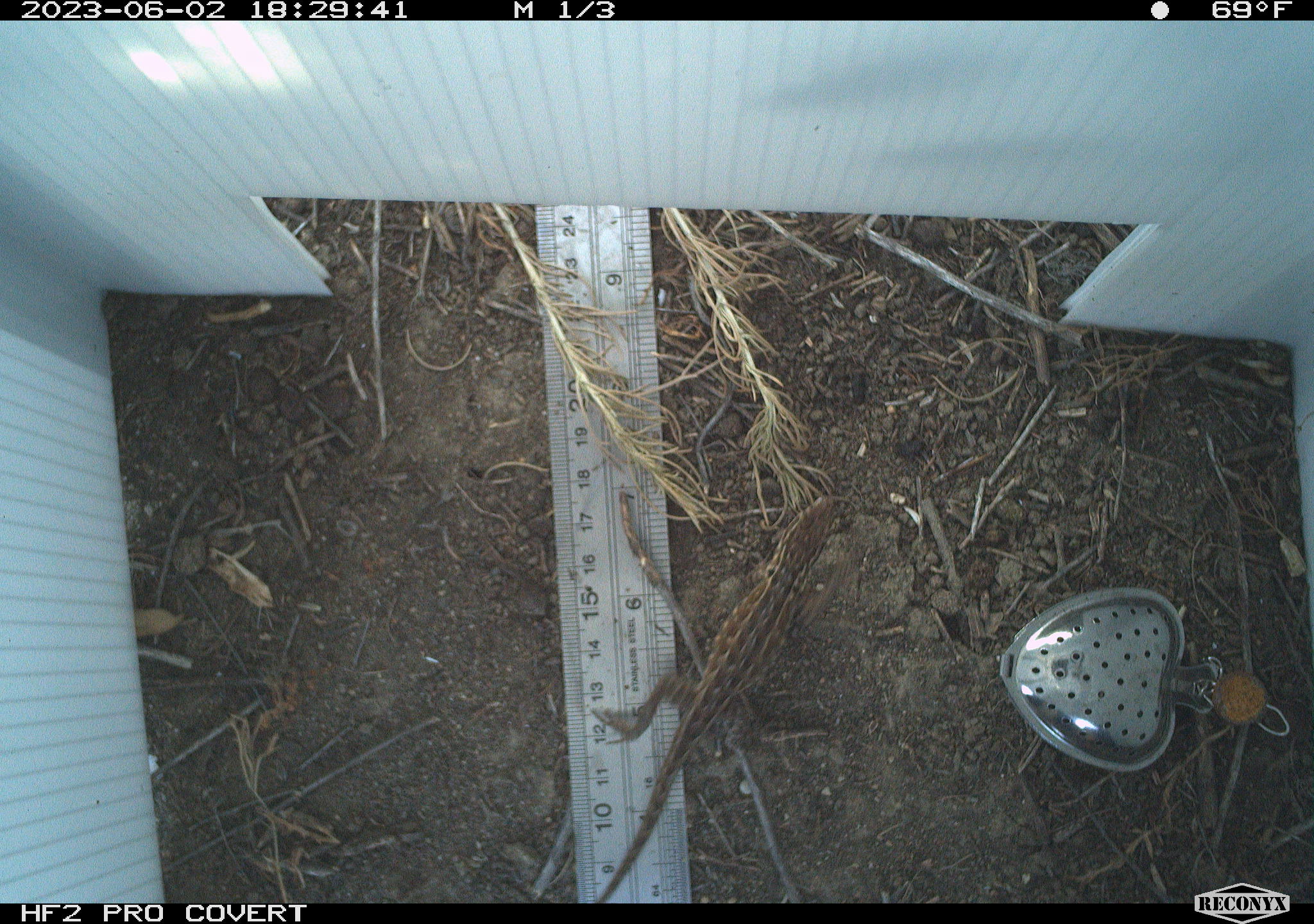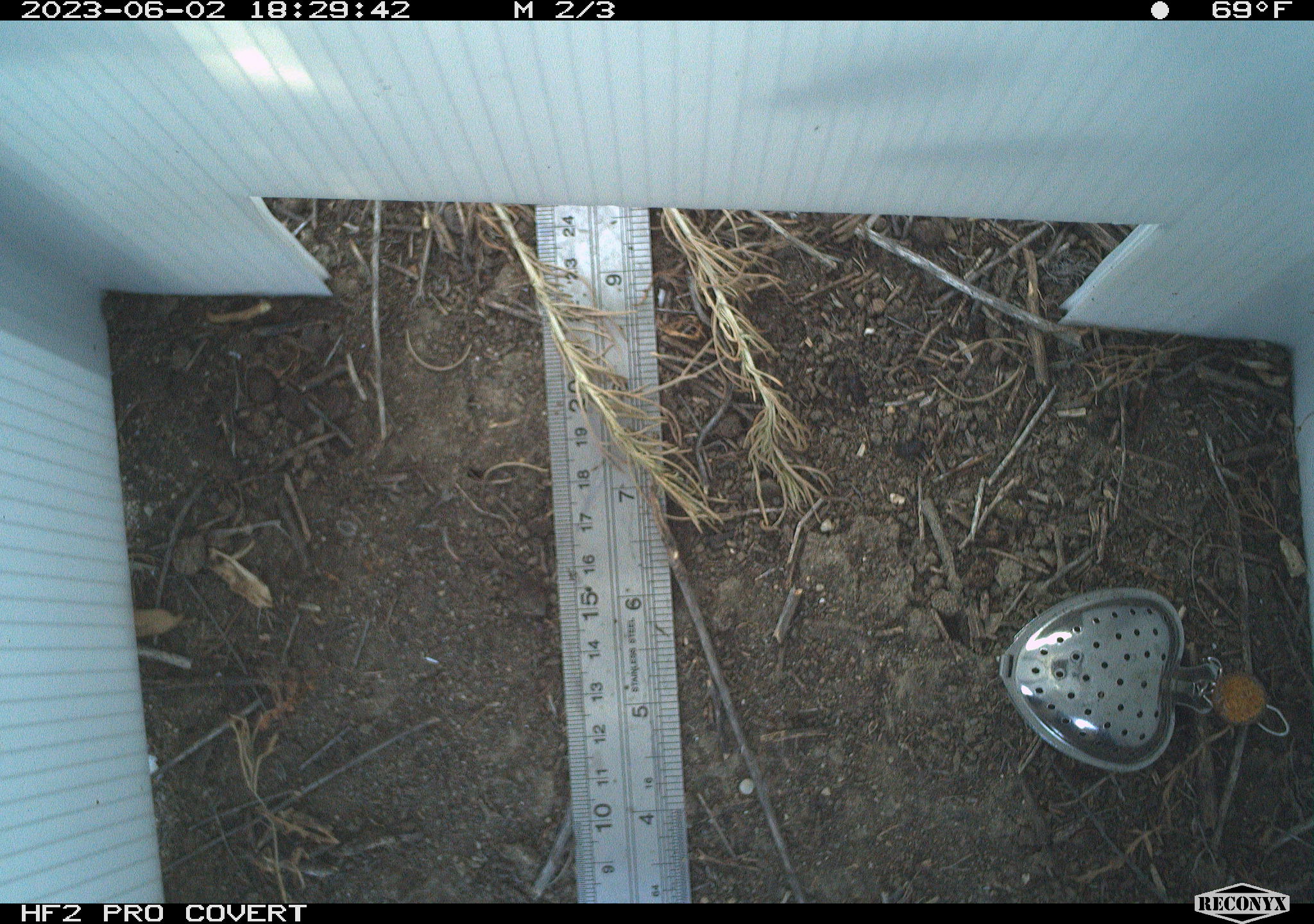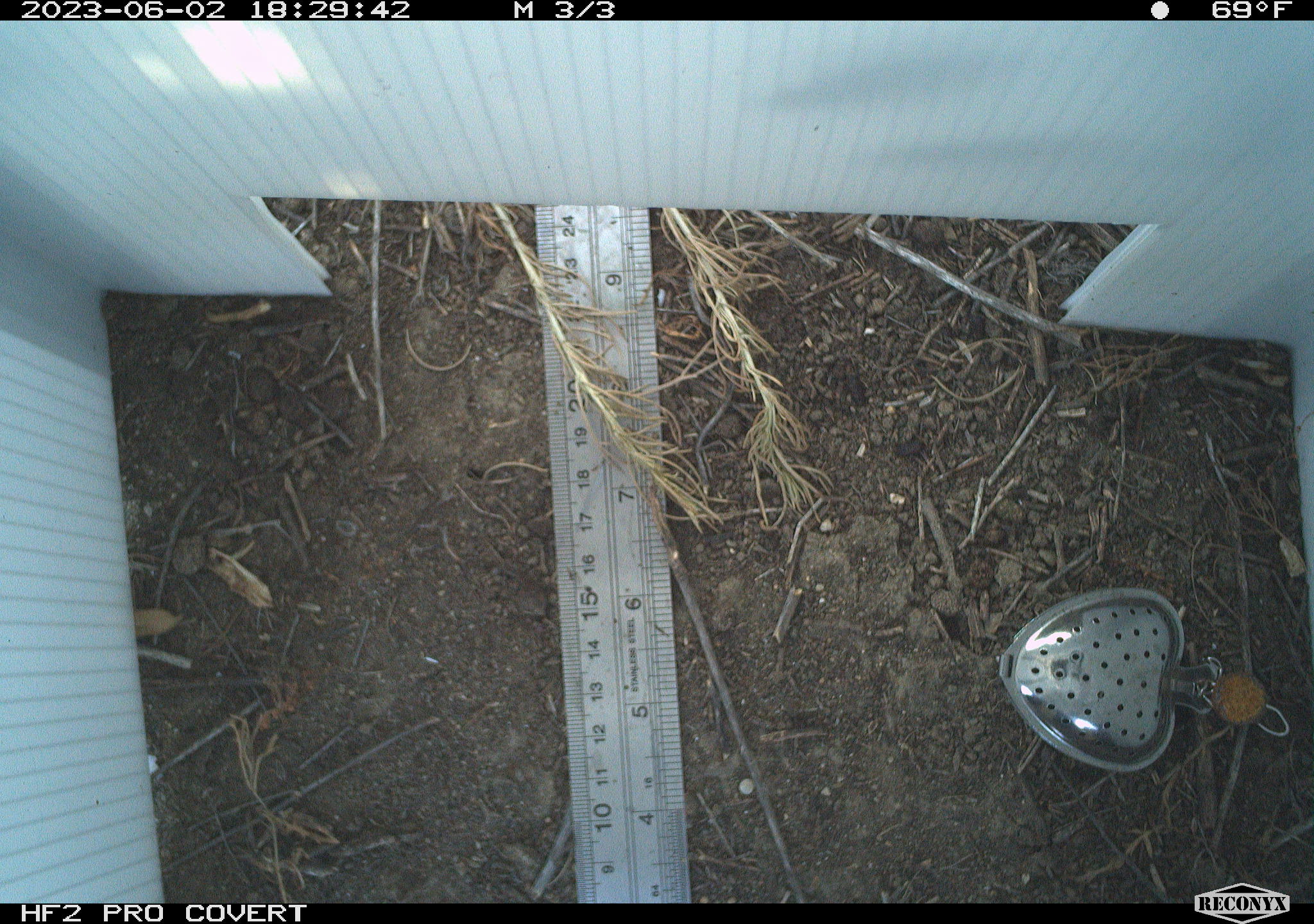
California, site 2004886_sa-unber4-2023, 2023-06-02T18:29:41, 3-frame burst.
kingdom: Animalia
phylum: Chordata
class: Reptilia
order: Squamata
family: Phrynosomatidae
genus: Sceloporus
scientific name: Sceloporus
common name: spiny lizards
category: sceloporus species